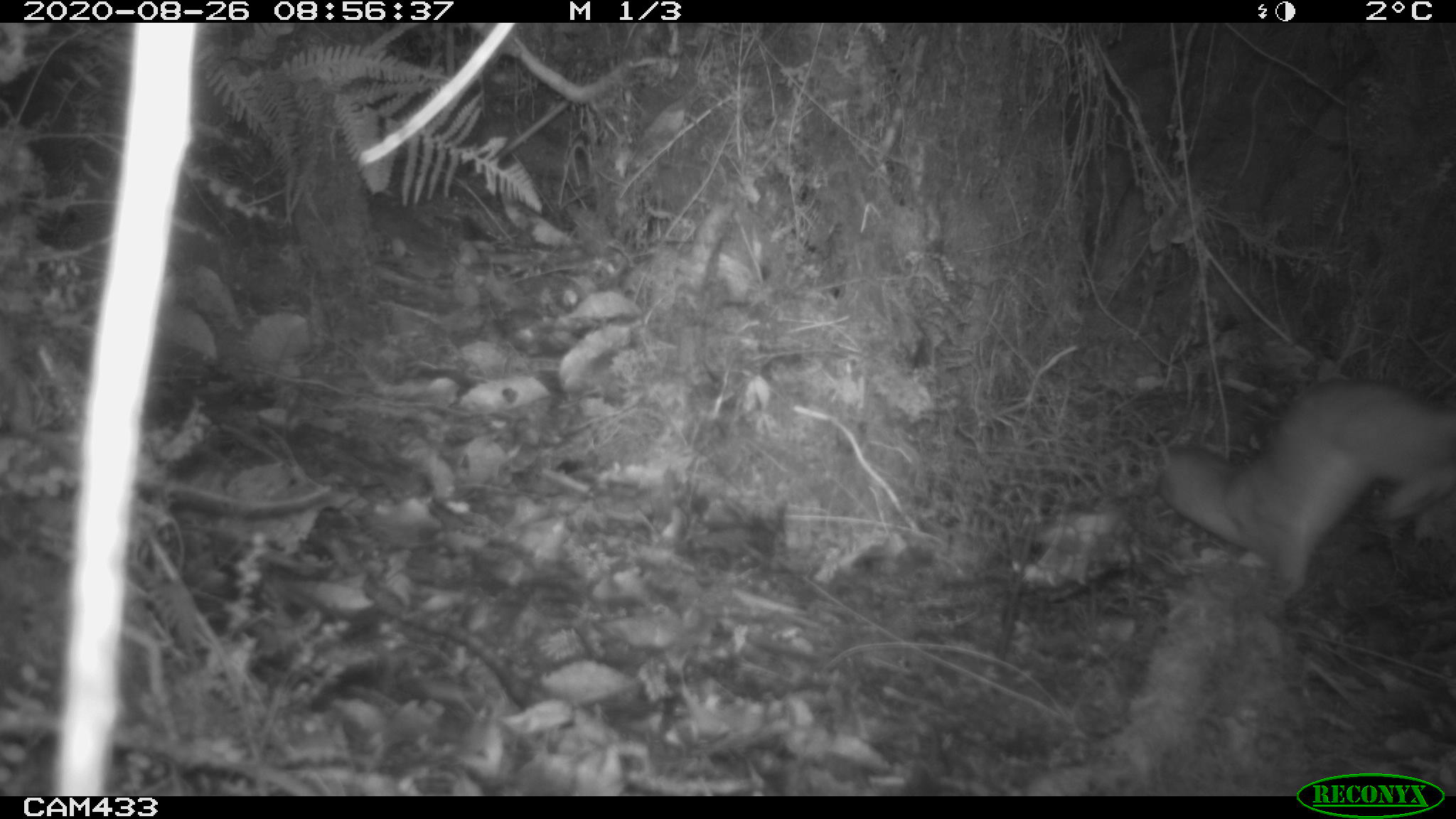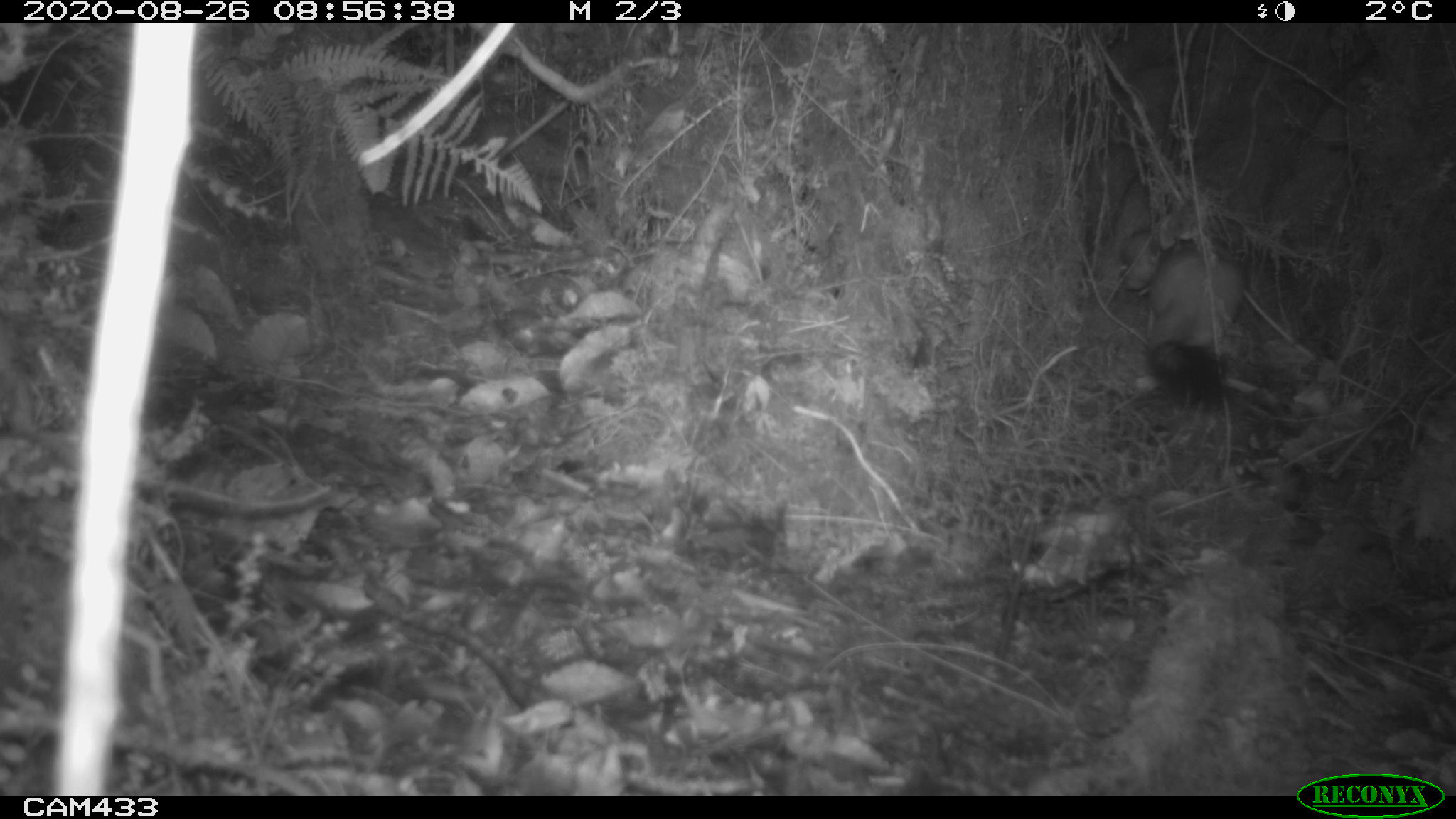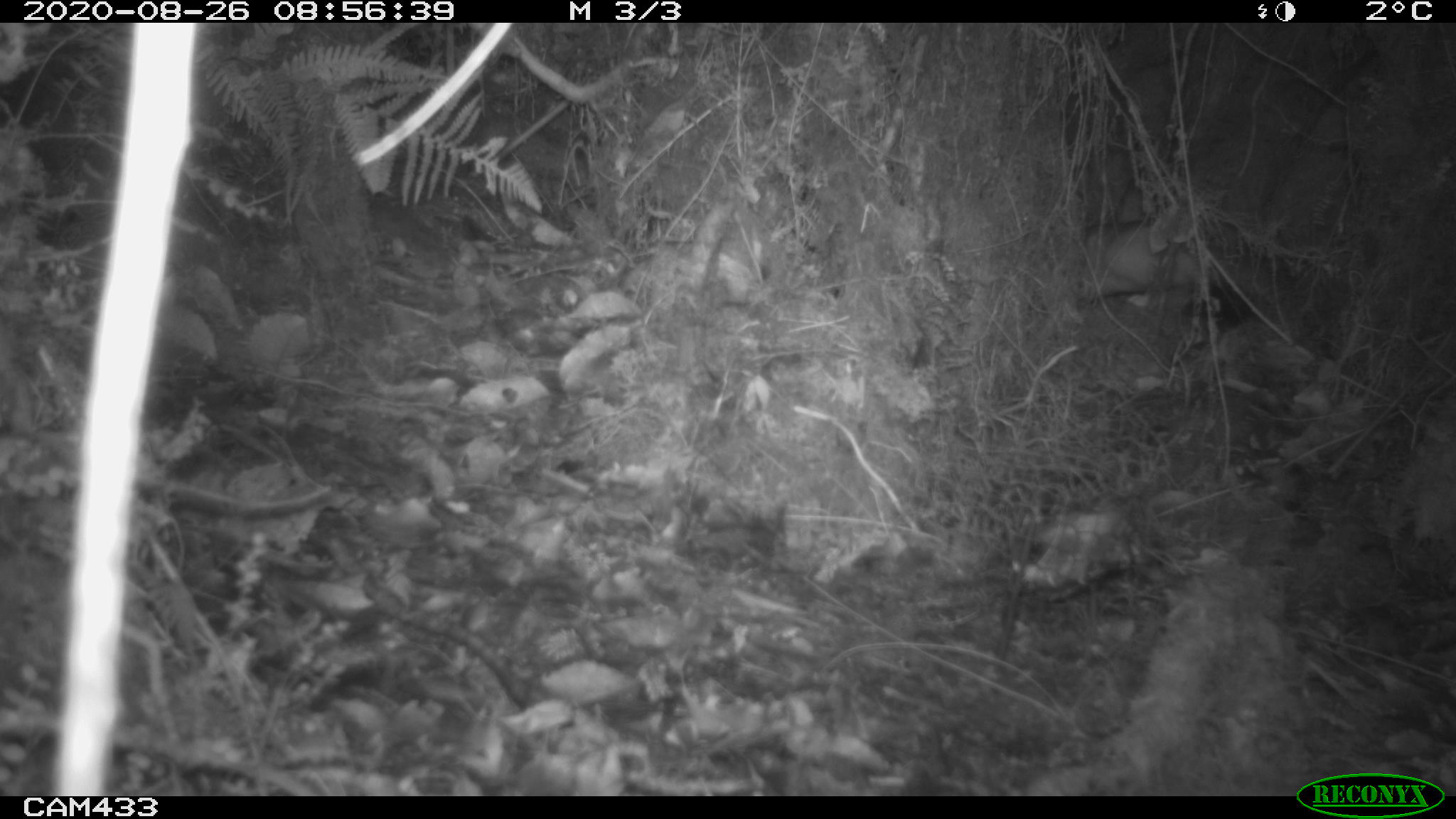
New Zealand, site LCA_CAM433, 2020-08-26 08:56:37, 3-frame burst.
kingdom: Animalia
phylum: Chordata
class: Mammalia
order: Carnivora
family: Mustelidae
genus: Mustela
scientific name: Mustela erminea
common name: stoat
Stoat (Mustela erminea).